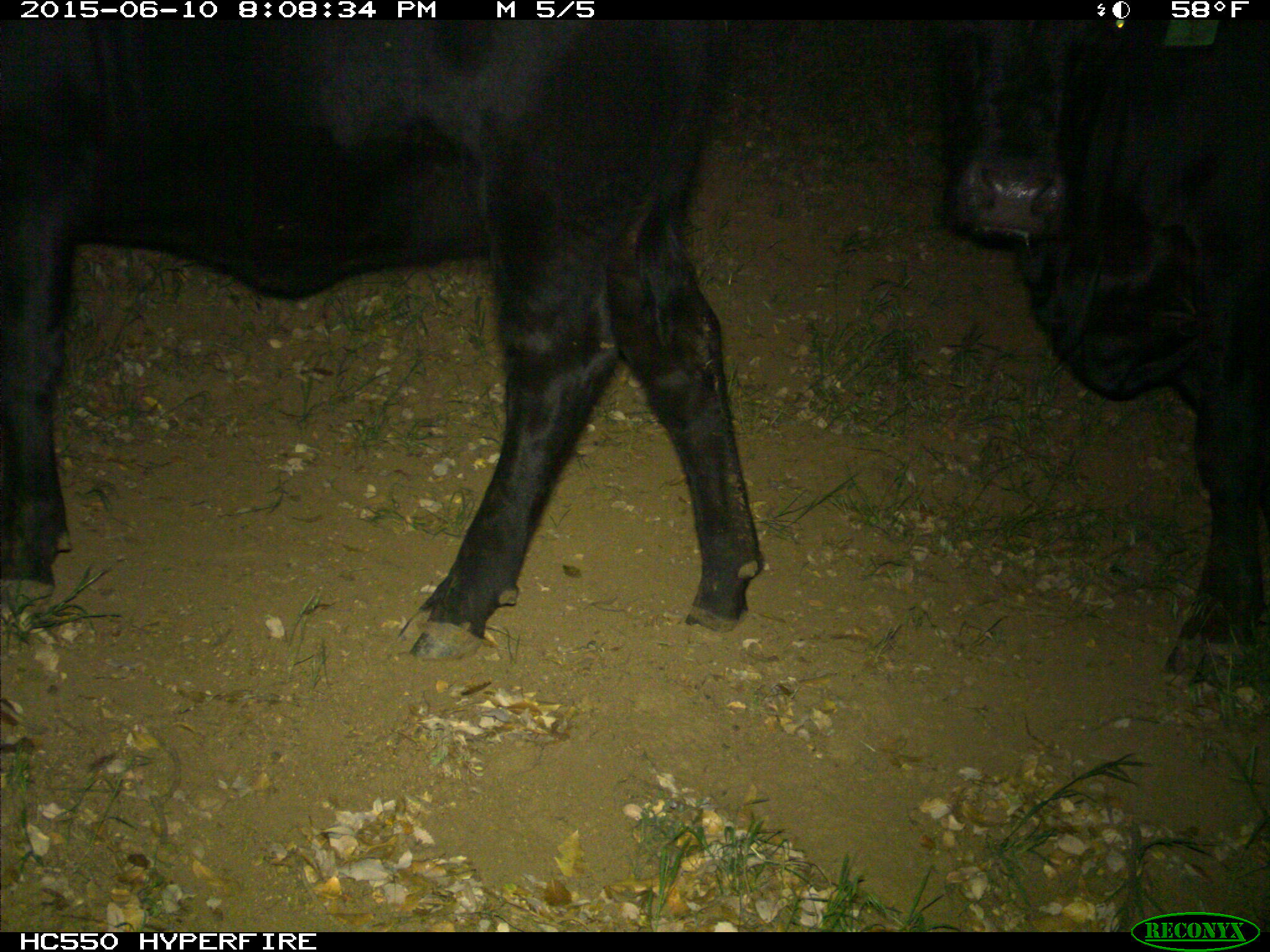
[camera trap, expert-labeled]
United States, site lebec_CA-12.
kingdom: Animalia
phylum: Chordata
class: Mammalia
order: Artiodactyla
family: Bovidae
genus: Bos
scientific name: Bos taurus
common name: domestic cow